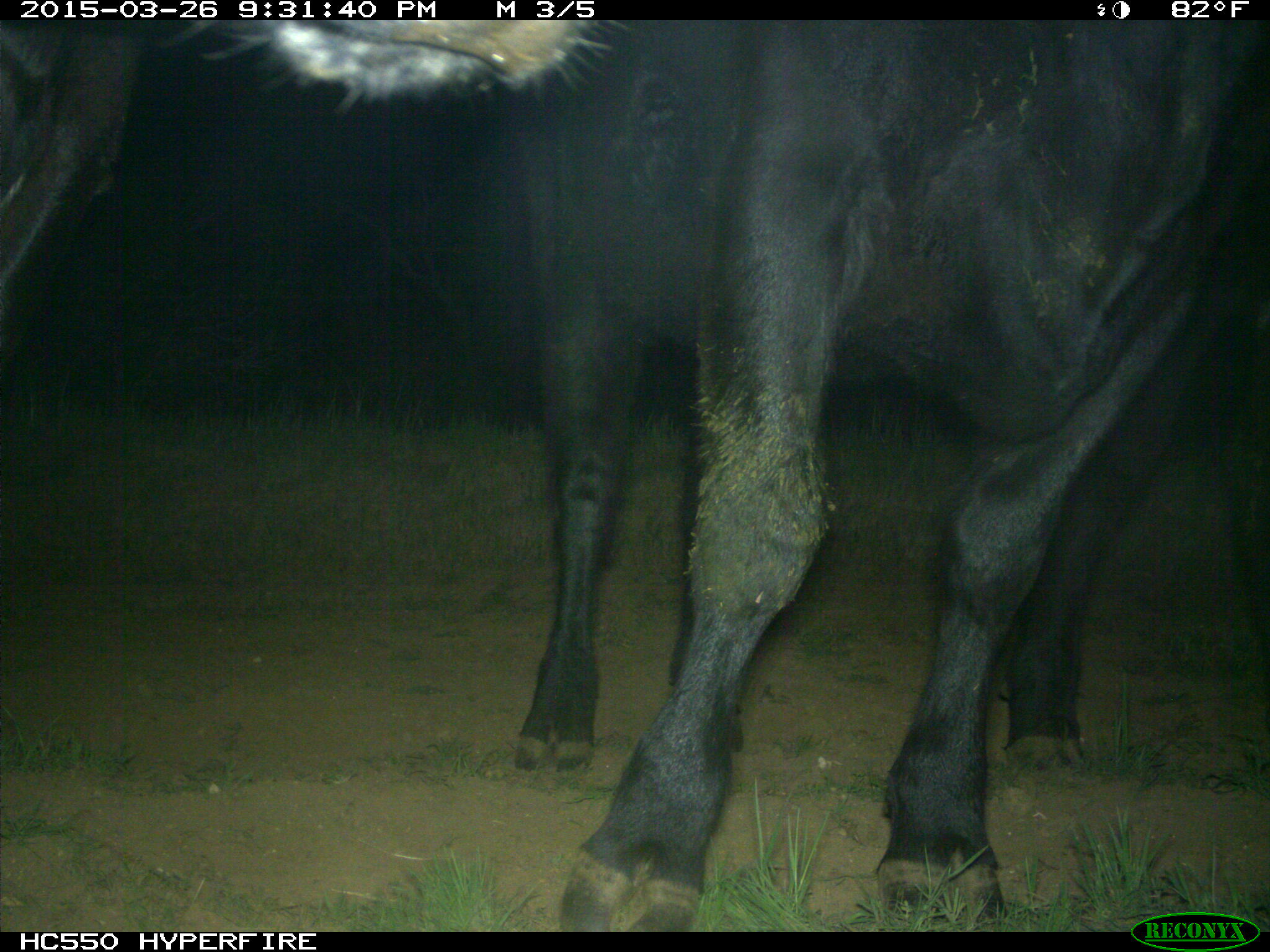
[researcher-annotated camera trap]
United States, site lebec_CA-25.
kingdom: Animalia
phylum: Chordata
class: Mammalia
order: Artiodactyla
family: Bovidae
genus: Bos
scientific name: Bos taurus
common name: domestic cow